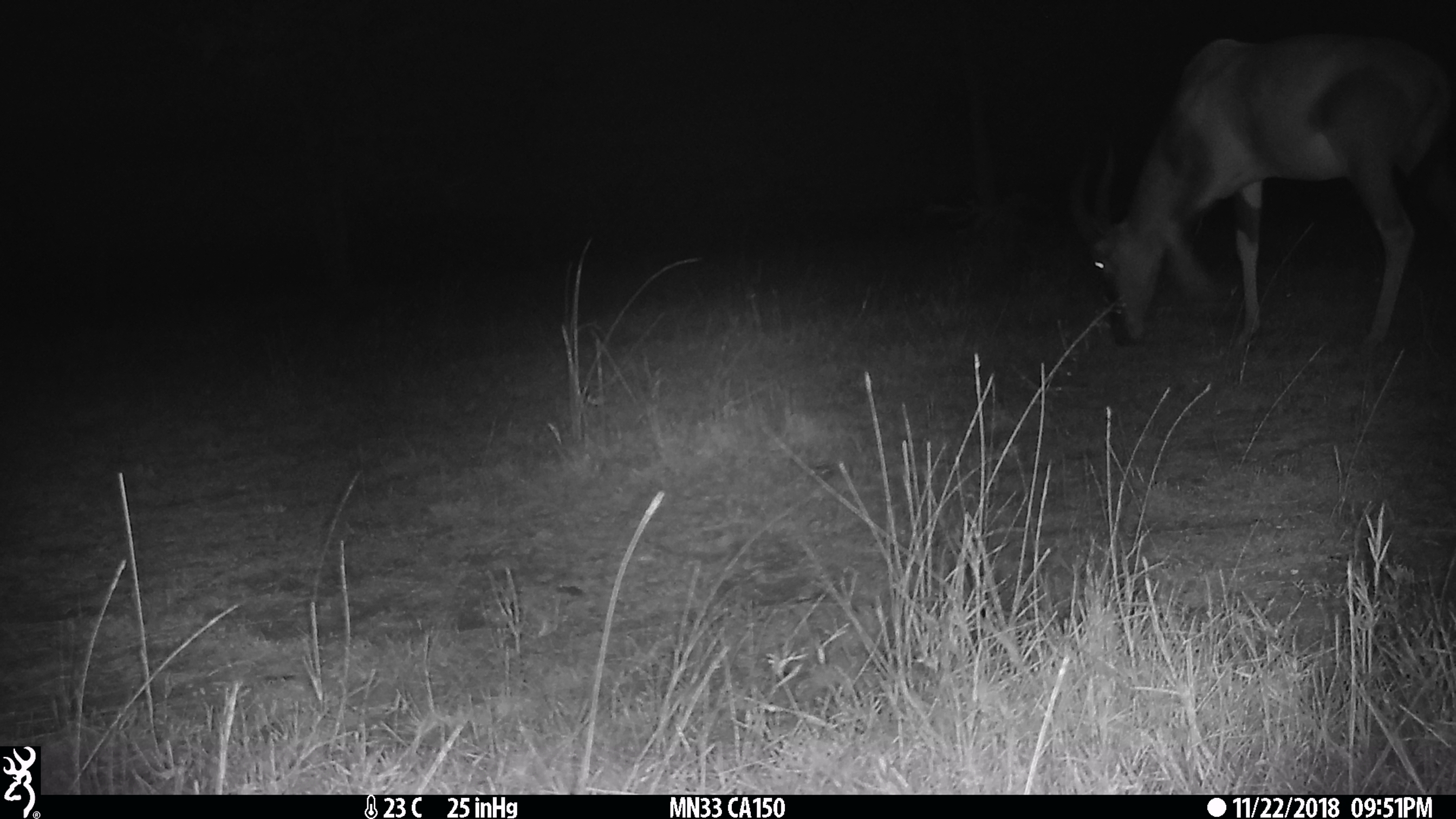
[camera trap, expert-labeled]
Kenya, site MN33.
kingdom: Animalia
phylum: Chordata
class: Mammalia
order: Artiodactyla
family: Bovidae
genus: Damaliscus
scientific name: Damaliscus lunatus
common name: topi